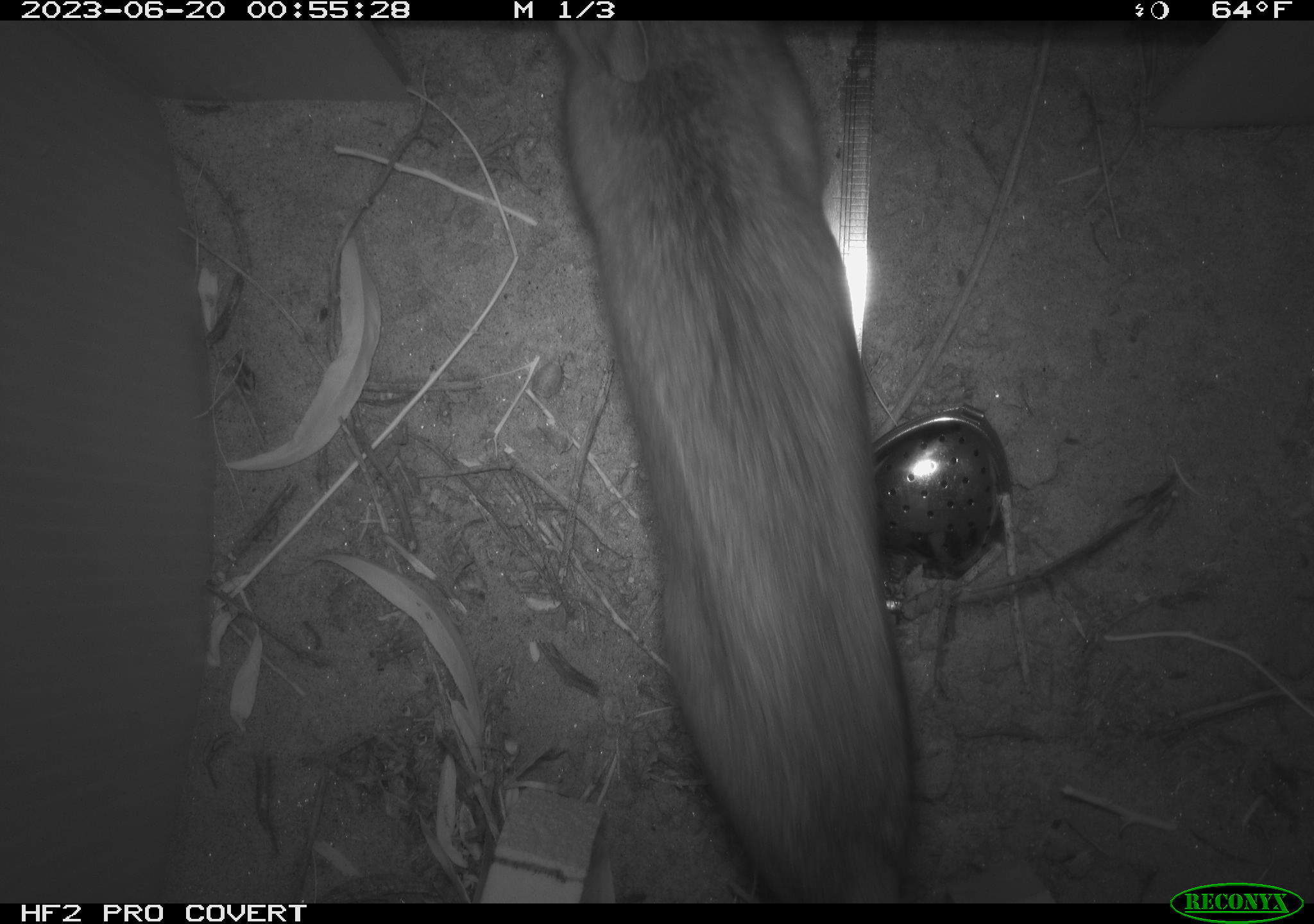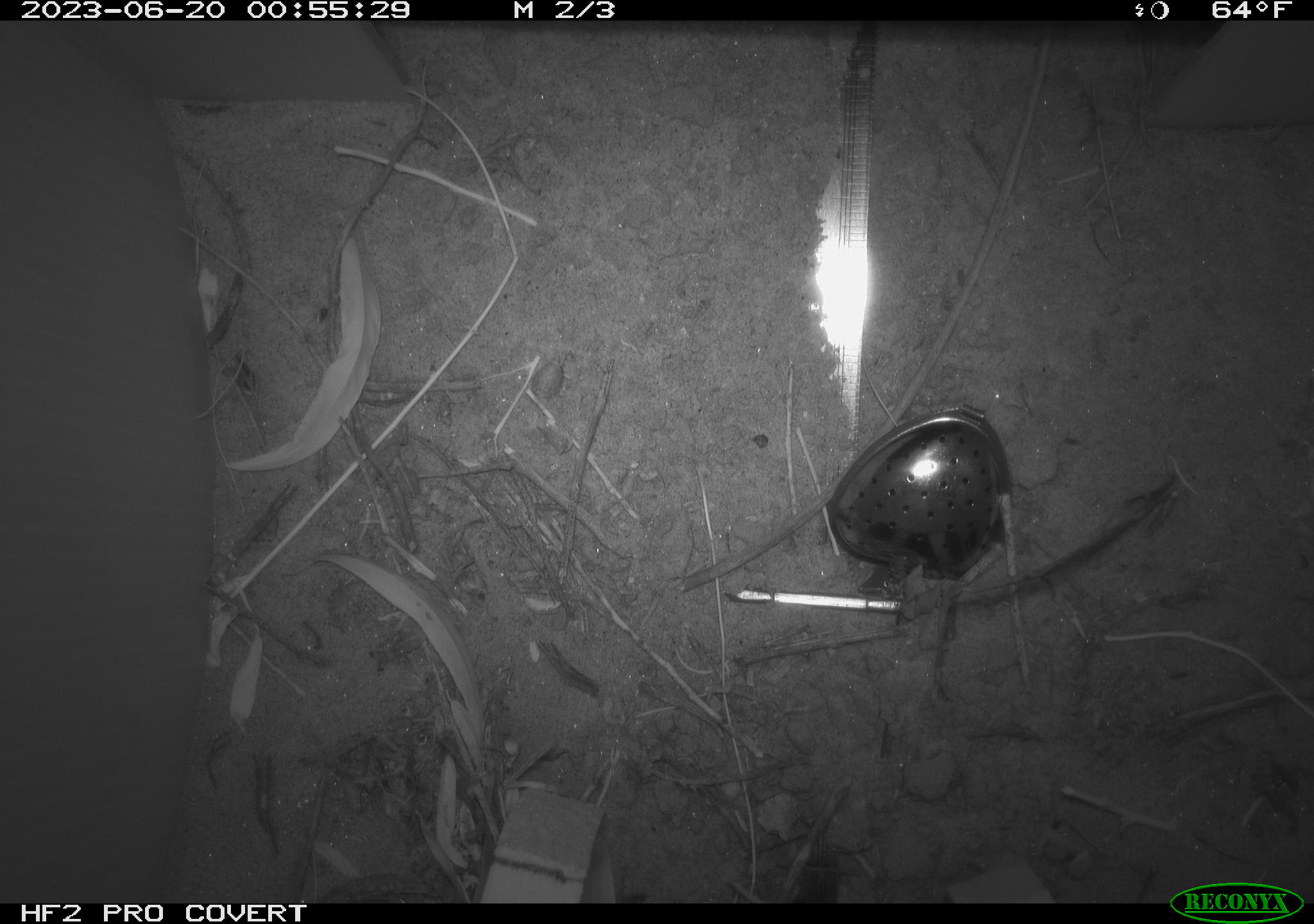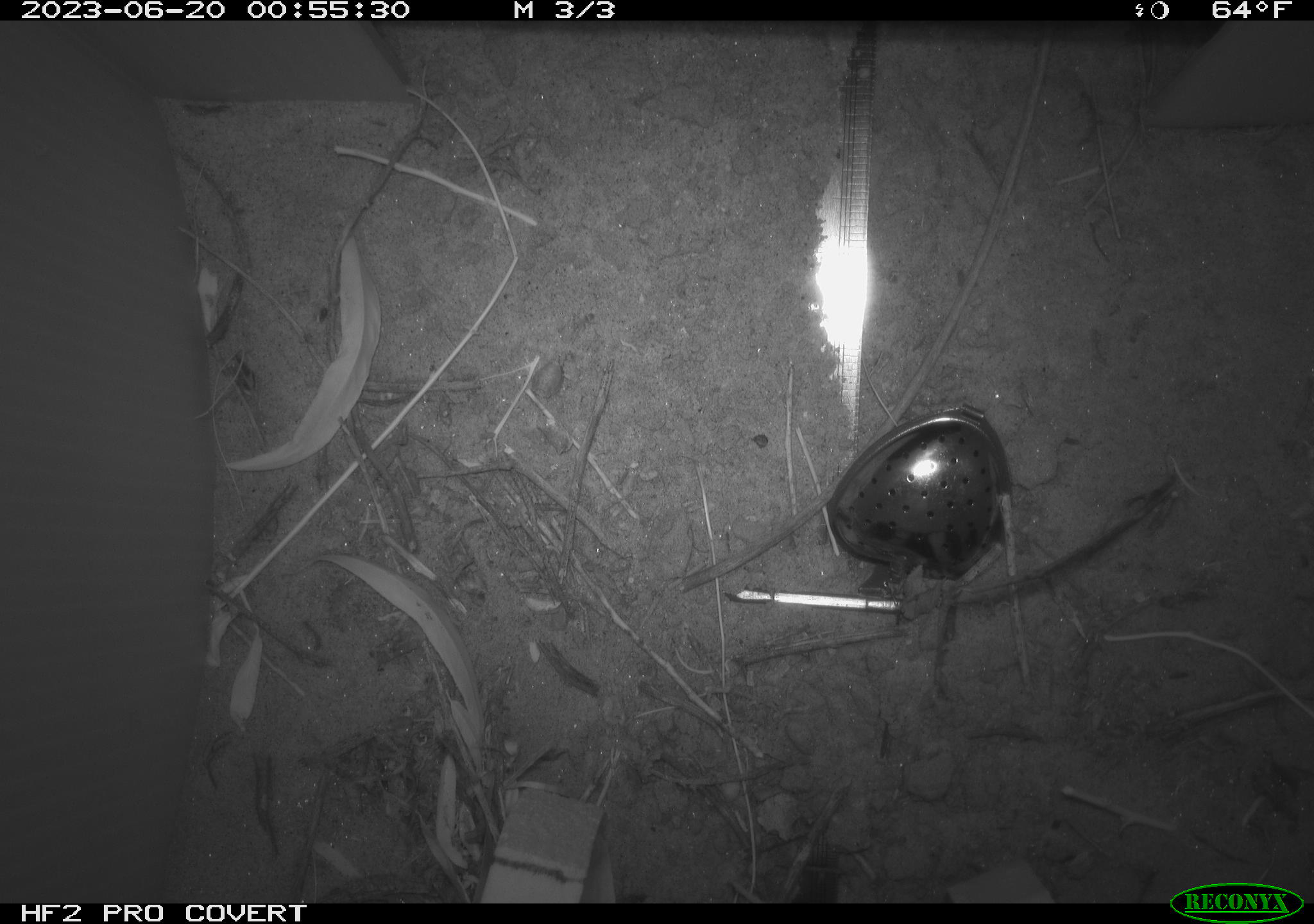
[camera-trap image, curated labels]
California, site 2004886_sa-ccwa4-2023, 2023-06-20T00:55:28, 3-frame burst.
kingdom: Animalia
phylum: Chordata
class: Mammalia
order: Rodentia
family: Cricetidae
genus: Neotoma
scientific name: Neotoma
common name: pack rat or woodrat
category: neotoma species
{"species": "neotoma species (pack rat or woodrat) (Neotoma)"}